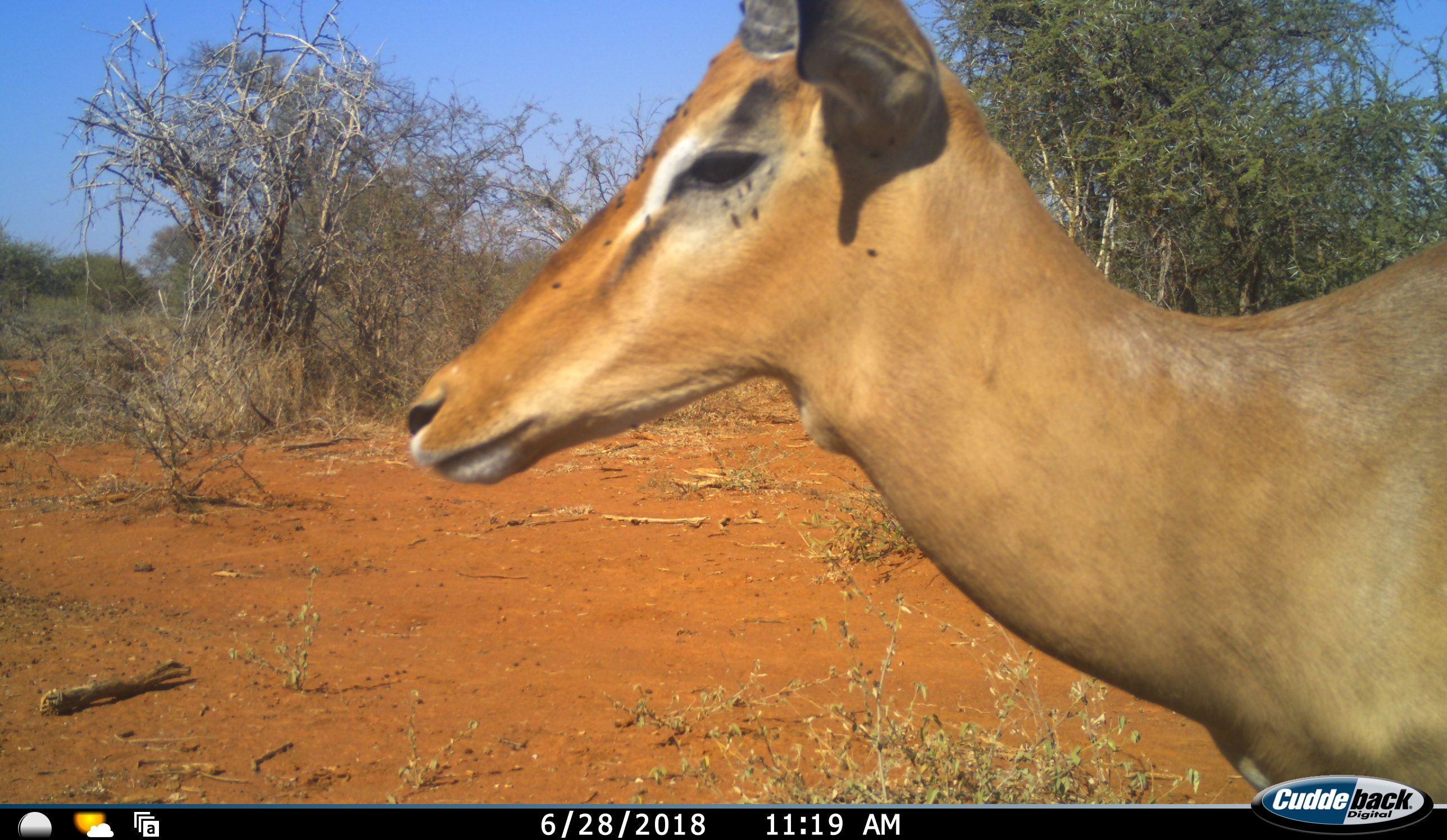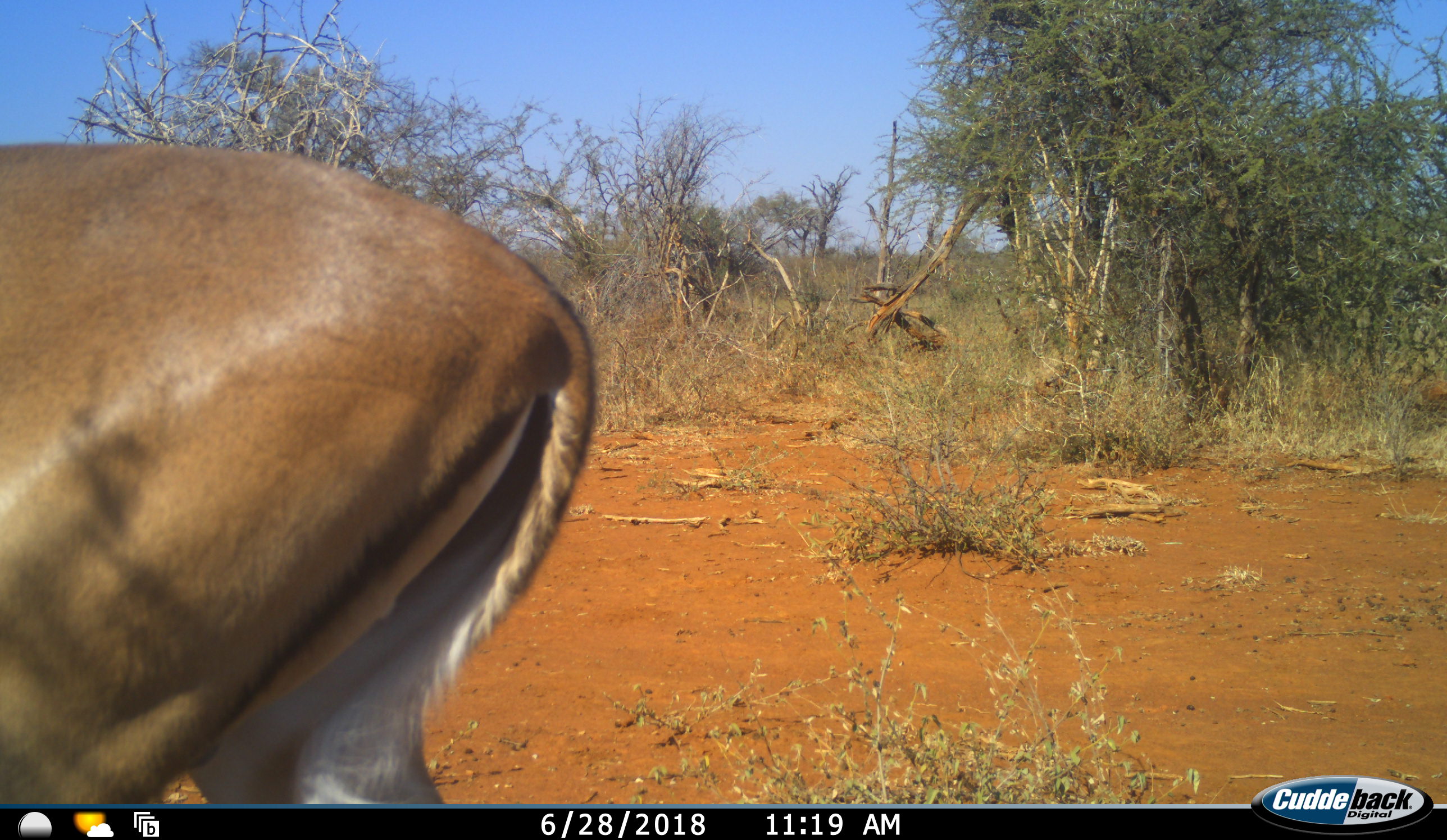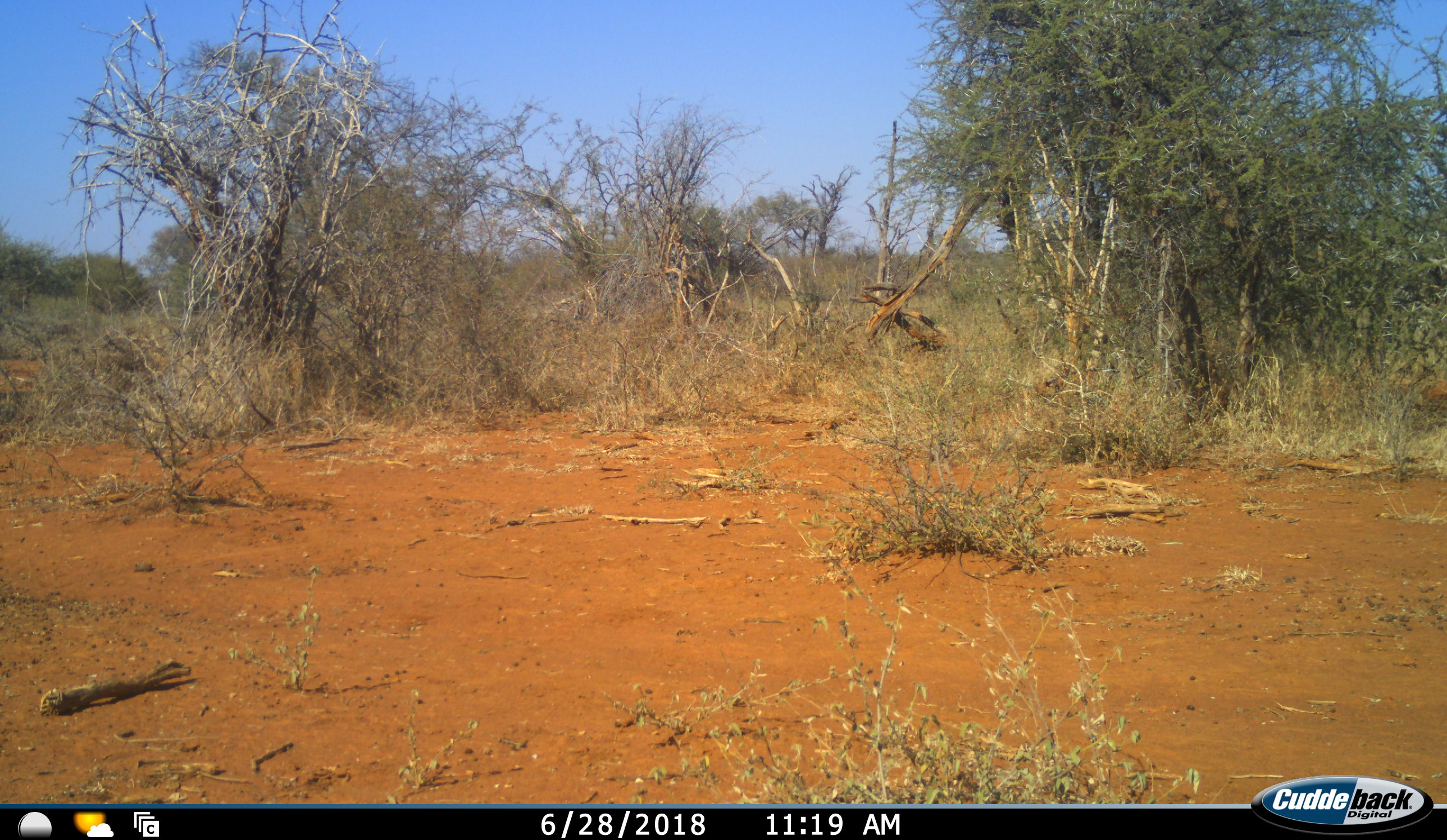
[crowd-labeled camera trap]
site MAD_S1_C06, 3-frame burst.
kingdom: Animalia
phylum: Chordata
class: Mammalia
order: Artiodactyla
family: Bovidae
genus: Aepyceros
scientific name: Aepyceros melampus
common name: impala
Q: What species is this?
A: Impala (Aepyceros melampus).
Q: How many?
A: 1.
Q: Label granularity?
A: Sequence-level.